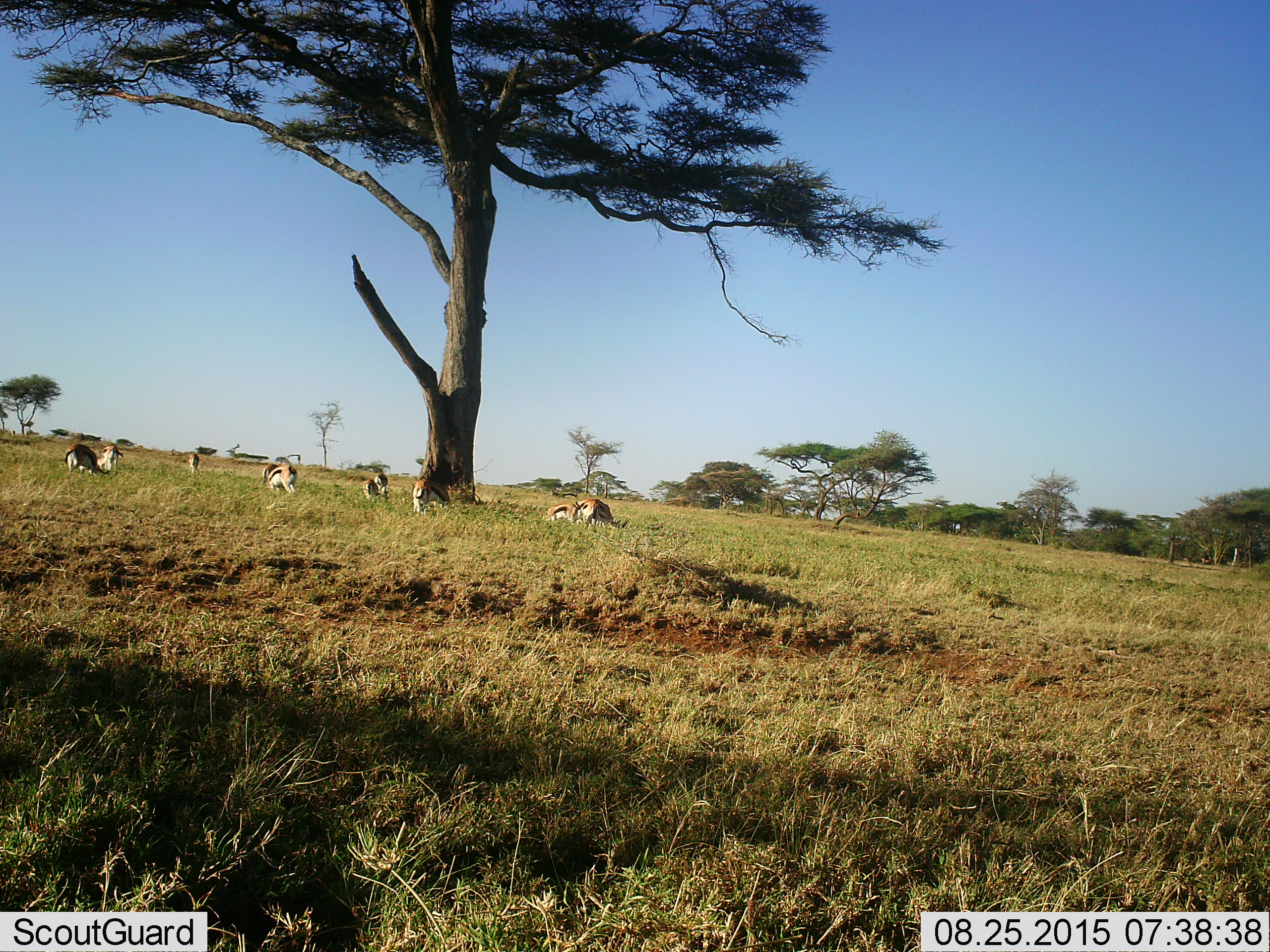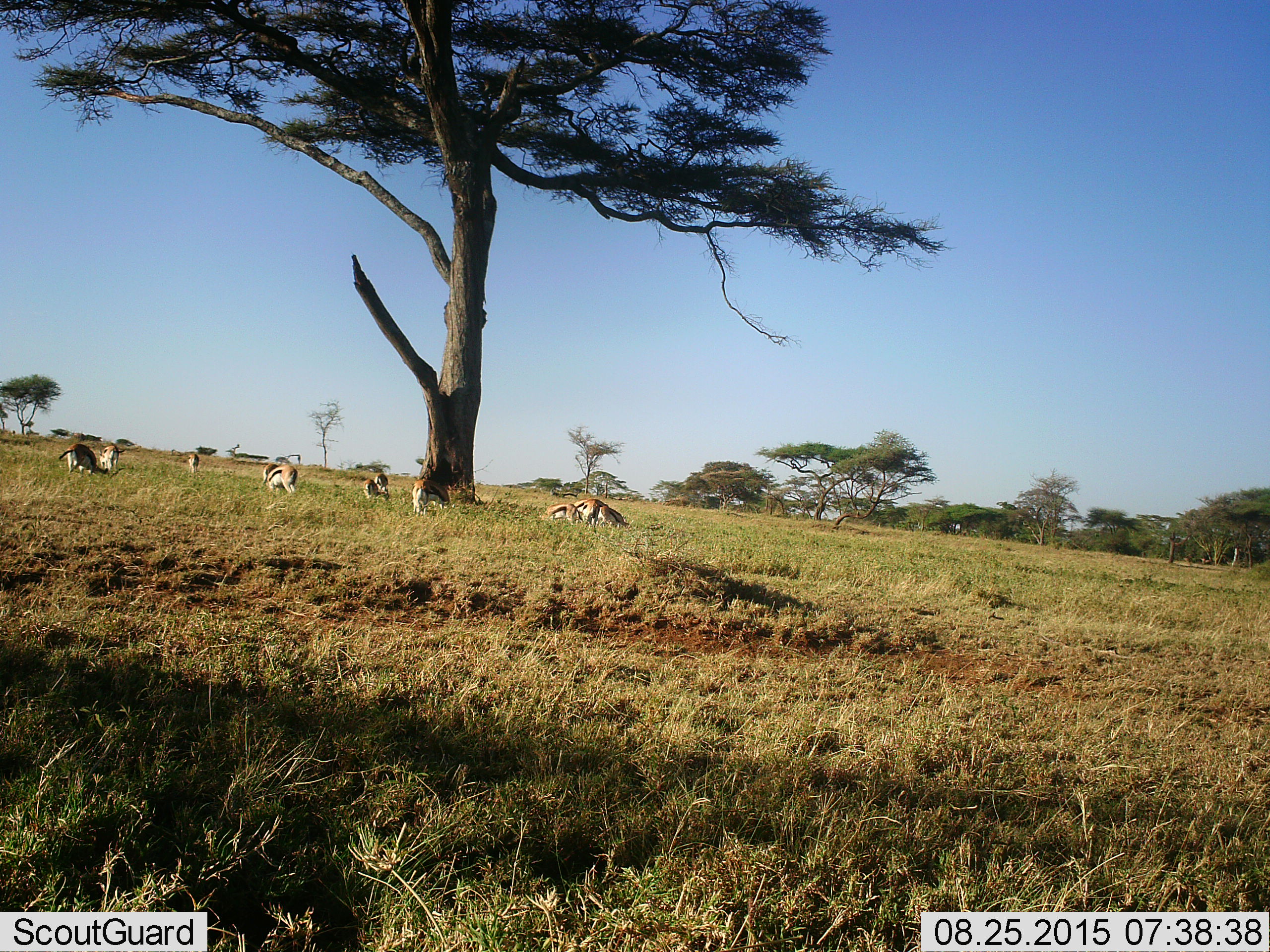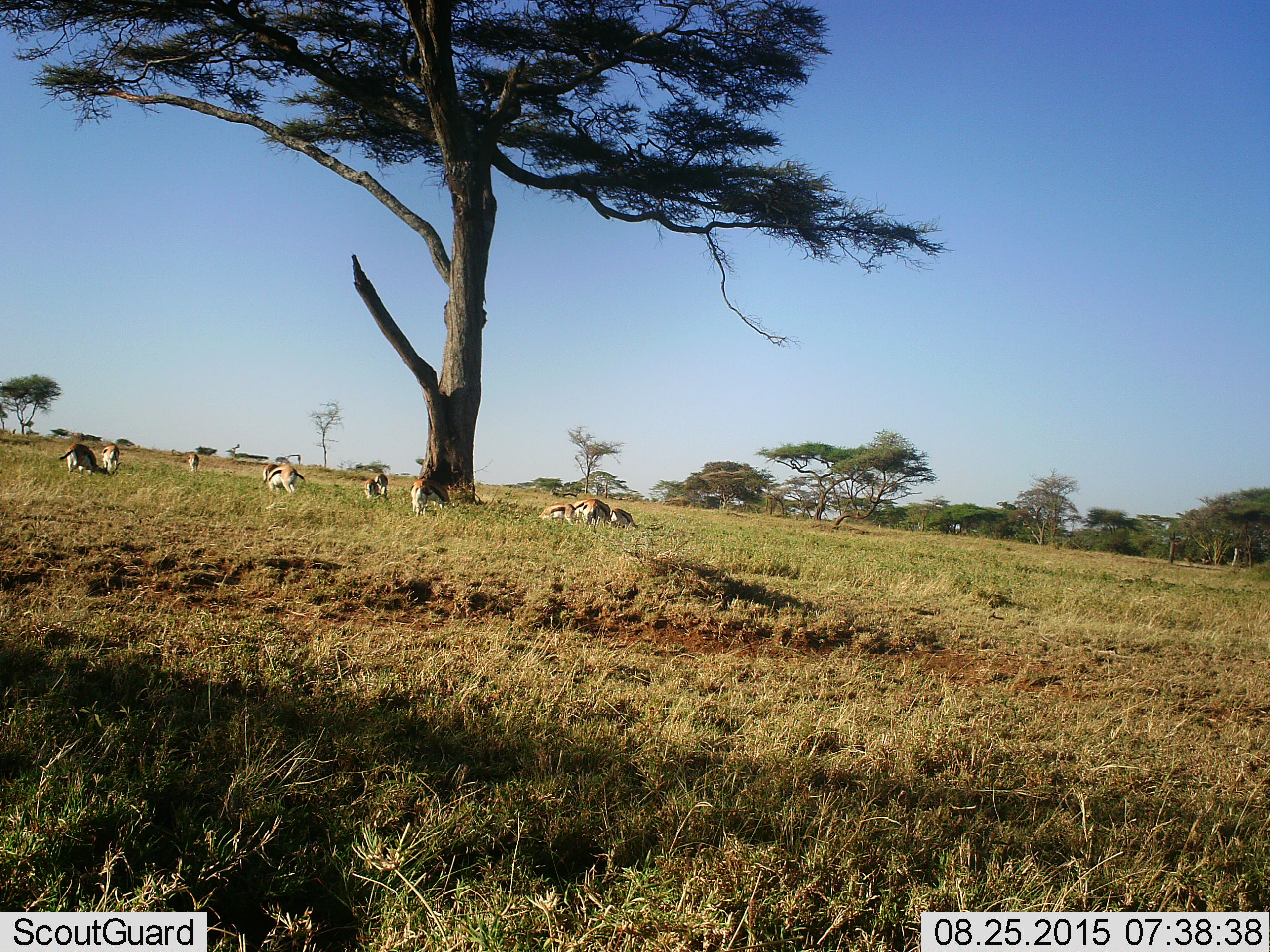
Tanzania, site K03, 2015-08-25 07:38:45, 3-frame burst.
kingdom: Animalia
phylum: Chordata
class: Mammalia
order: Artiodactyla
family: Bovidae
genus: Eudorcas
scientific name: Eudorcas thomsonii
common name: thomson's gazelle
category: gazellethomsons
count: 11-50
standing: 56%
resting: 22%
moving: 44%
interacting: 11%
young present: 0%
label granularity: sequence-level